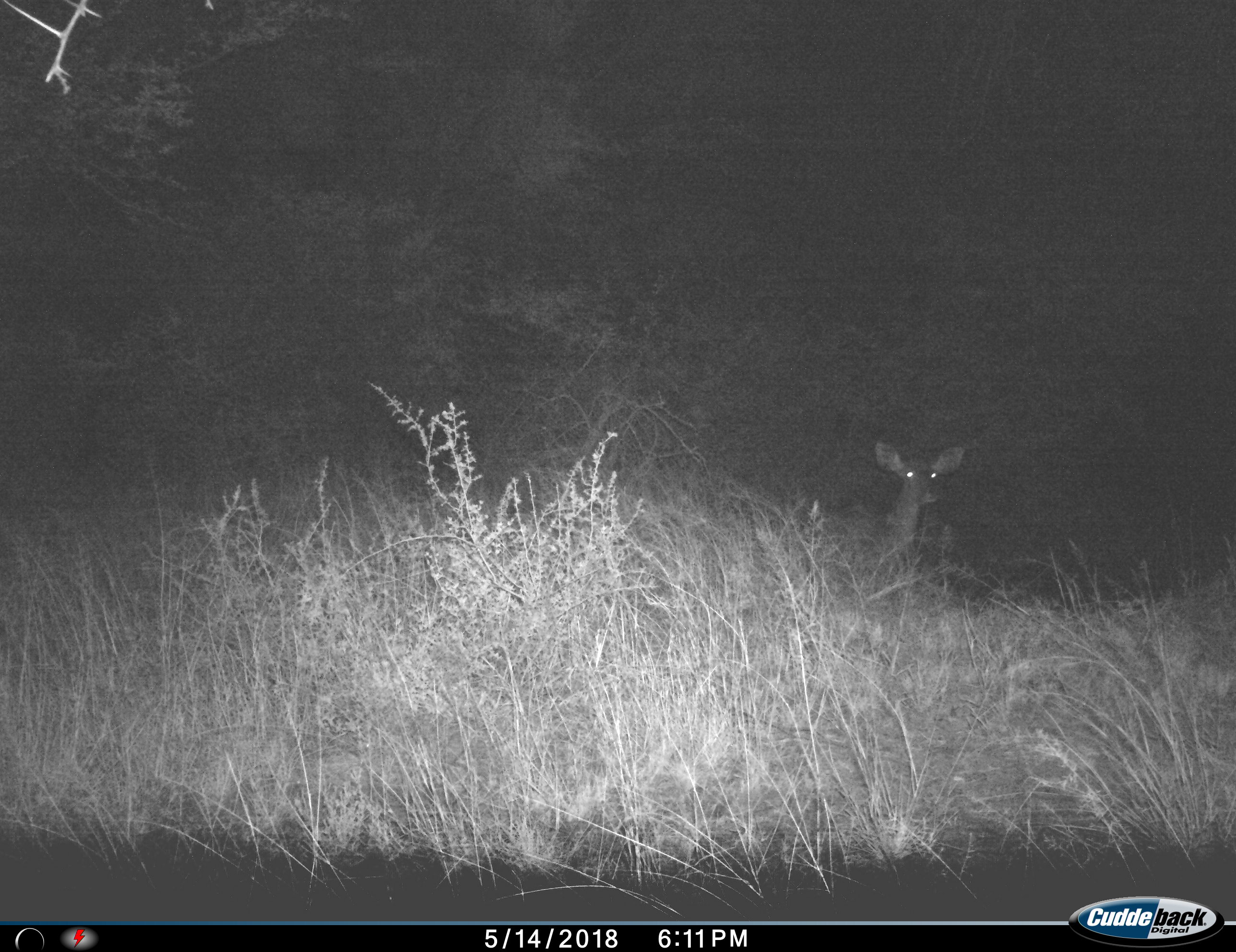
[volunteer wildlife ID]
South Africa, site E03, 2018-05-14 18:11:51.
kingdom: Animalia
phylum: Chordata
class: Mammalia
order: Artiodactyla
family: Cervidae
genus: Dama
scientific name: Dama dama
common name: fallow deer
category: fallowdeer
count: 1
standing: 67%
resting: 0%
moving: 33%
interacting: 0%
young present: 0%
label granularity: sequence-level